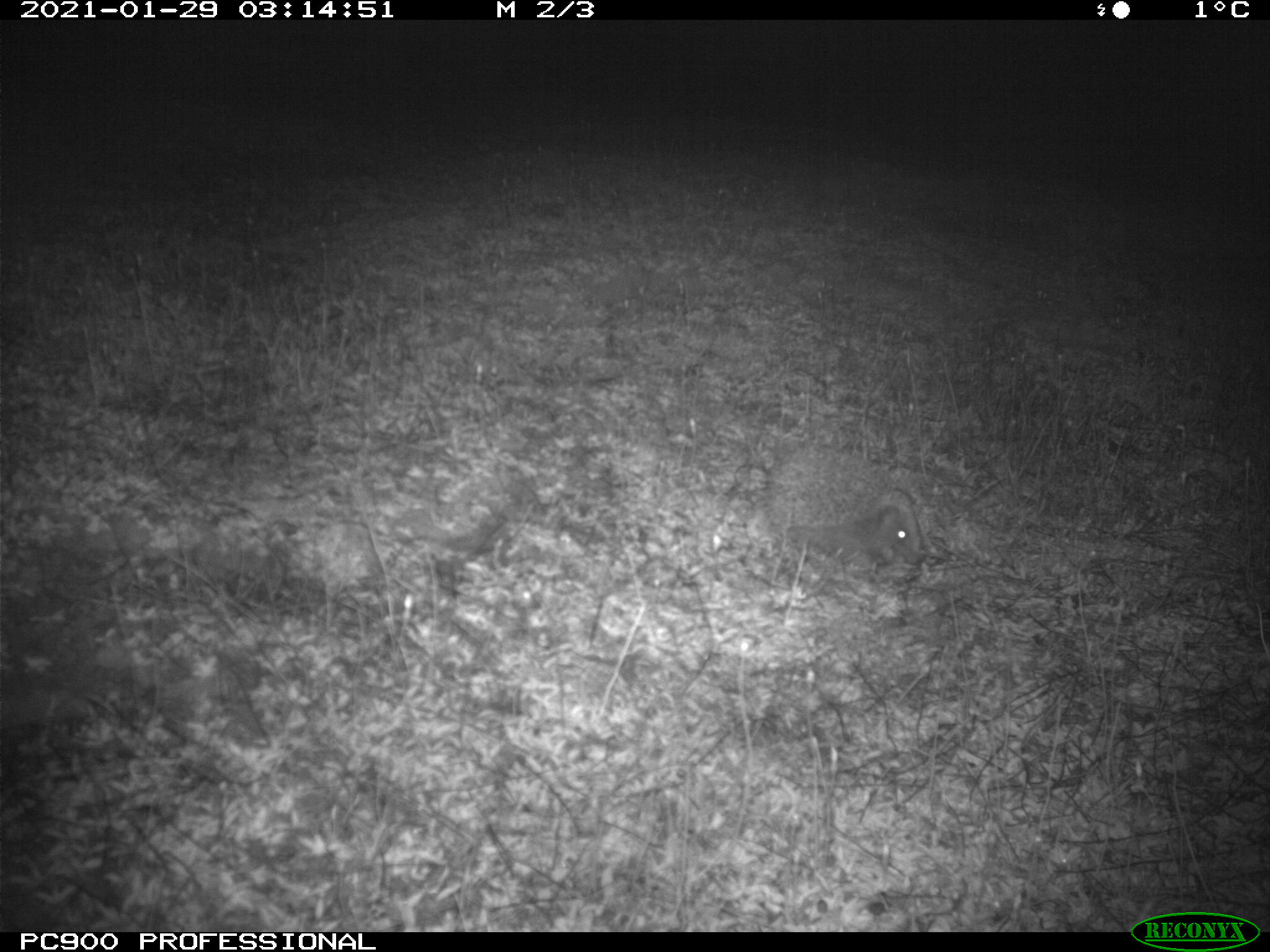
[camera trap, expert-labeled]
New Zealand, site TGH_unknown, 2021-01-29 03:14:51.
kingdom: Animalia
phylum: Chordata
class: Mammalia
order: Eulipotyphla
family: Erinaceidae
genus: Erinaceus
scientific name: Erinaceus europaeus europaeus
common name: european hedgehog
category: hedgehog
Hedgehog (european hedgehog) (Erinaceus europaeus europaeus).